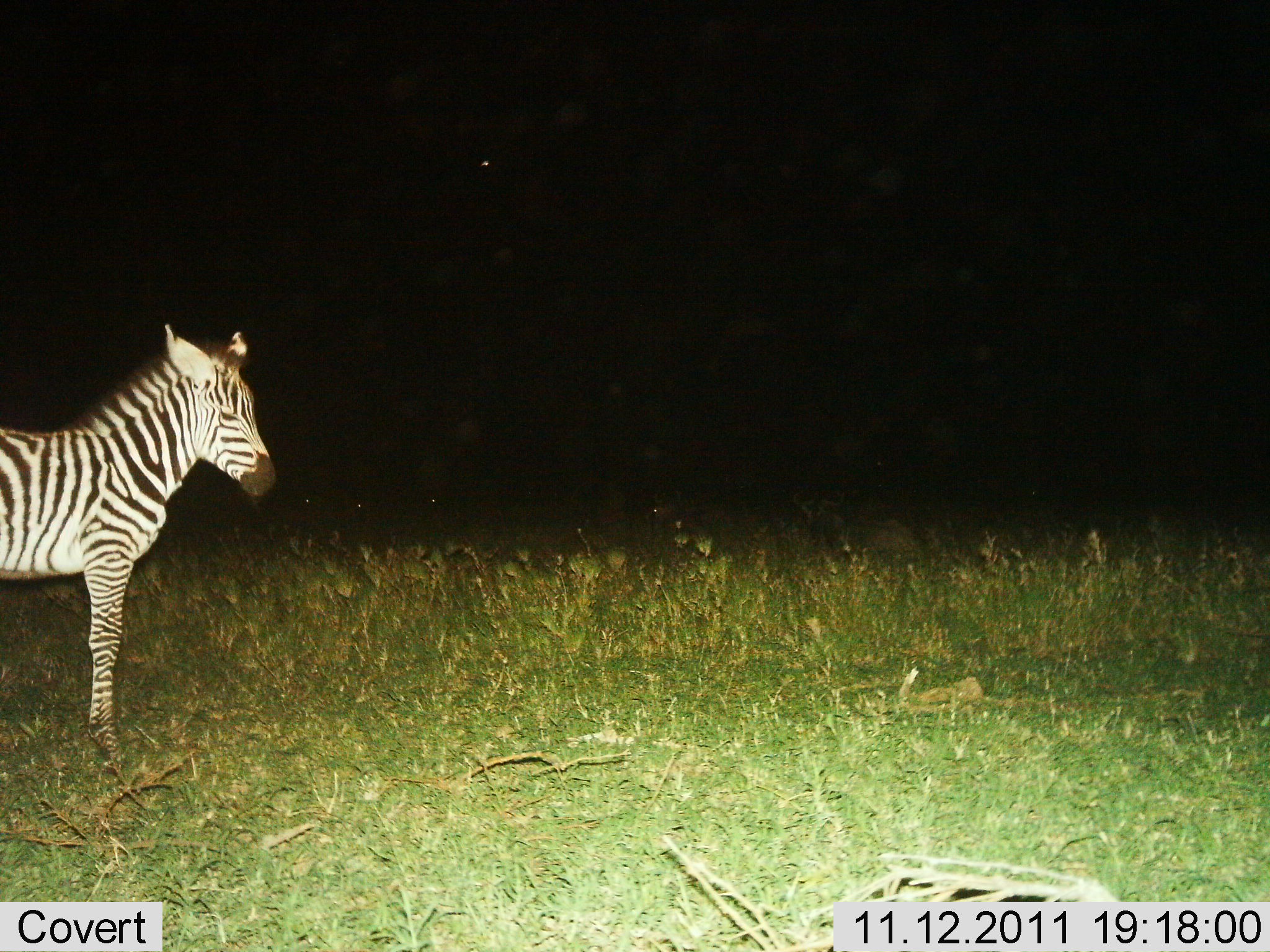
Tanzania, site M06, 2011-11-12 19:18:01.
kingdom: Animalia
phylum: Chordata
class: Mammalia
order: Perissodactyla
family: Equidae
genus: Equus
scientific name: Equus quagga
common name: plains zebra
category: zebra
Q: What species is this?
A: Zebra (plains zebra) (Equus quagga).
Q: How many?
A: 1.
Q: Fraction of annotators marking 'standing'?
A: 91%.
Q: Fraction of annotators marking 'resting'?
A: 0%.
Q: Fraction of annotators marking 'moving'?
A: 9%.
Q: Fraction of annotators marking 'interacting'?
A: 0%.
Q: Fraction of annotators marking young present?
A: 0%.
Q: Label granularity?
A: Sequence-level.